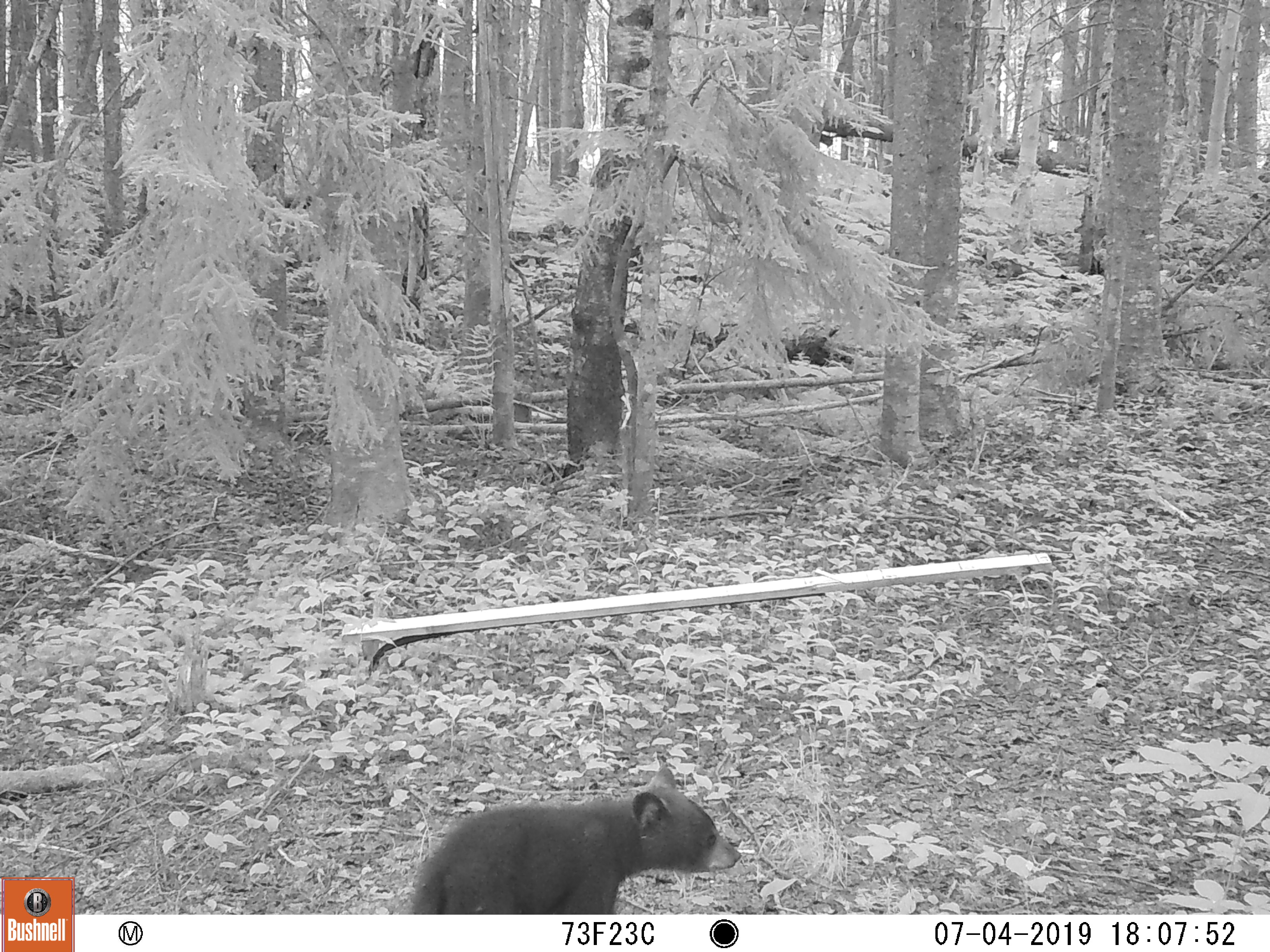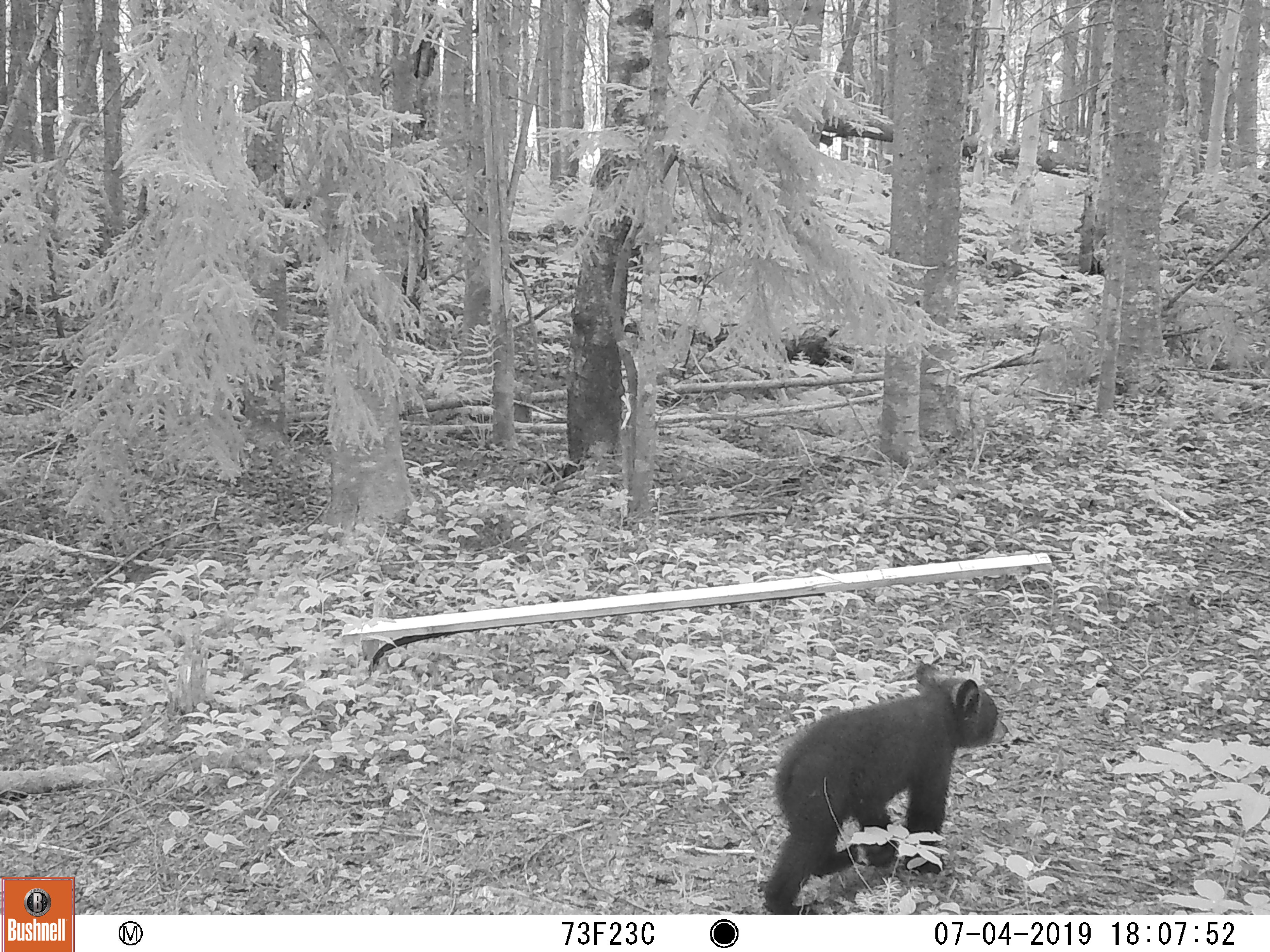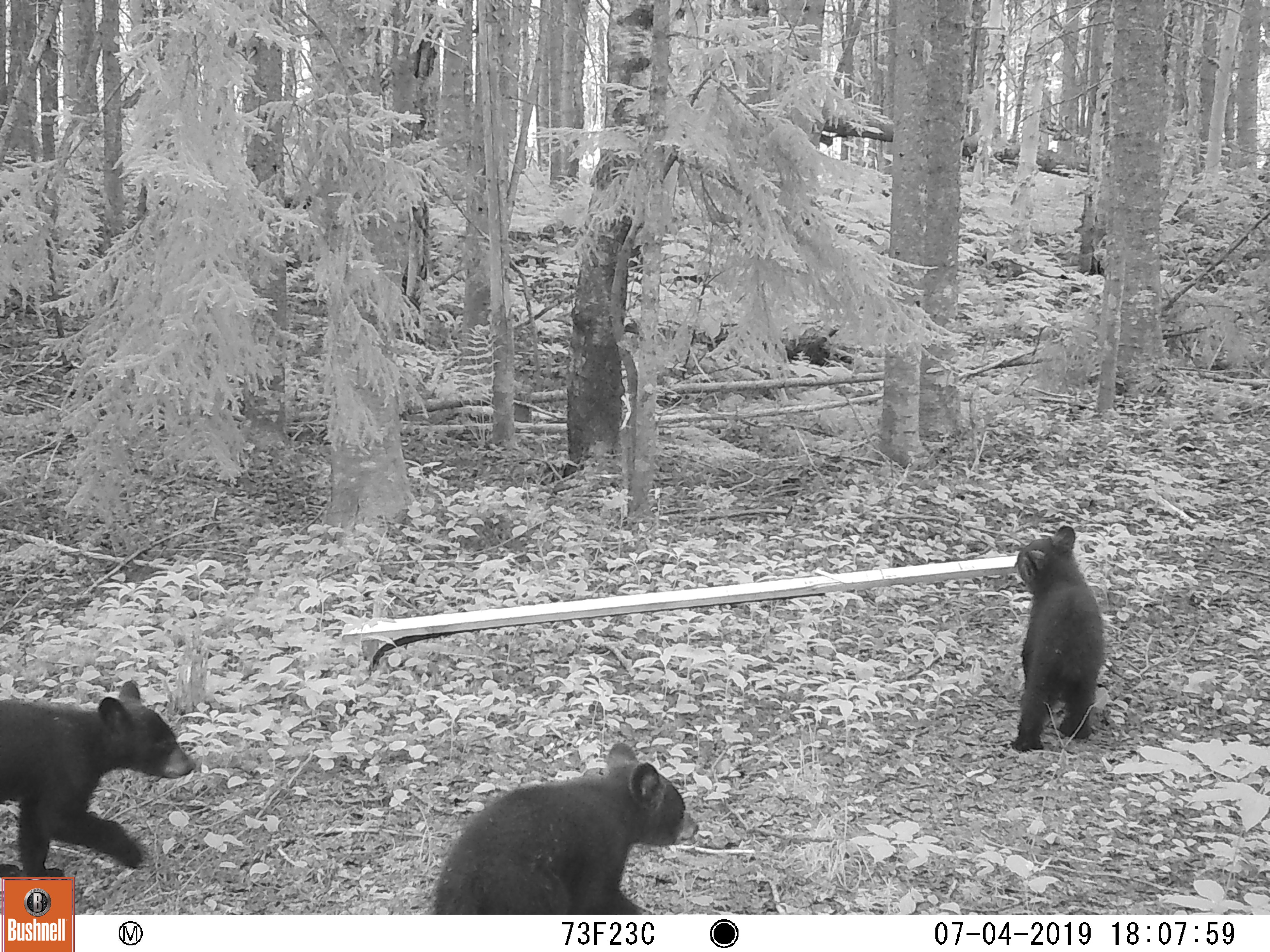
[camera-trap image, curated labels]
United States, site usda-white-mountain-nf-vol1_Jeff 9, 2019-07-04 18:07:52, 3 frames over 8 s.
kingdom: Animalia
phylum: Chordata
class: Mammalia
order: Carnivora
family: Ursidae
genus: Ursus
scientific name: Ursus americanus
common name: black bear